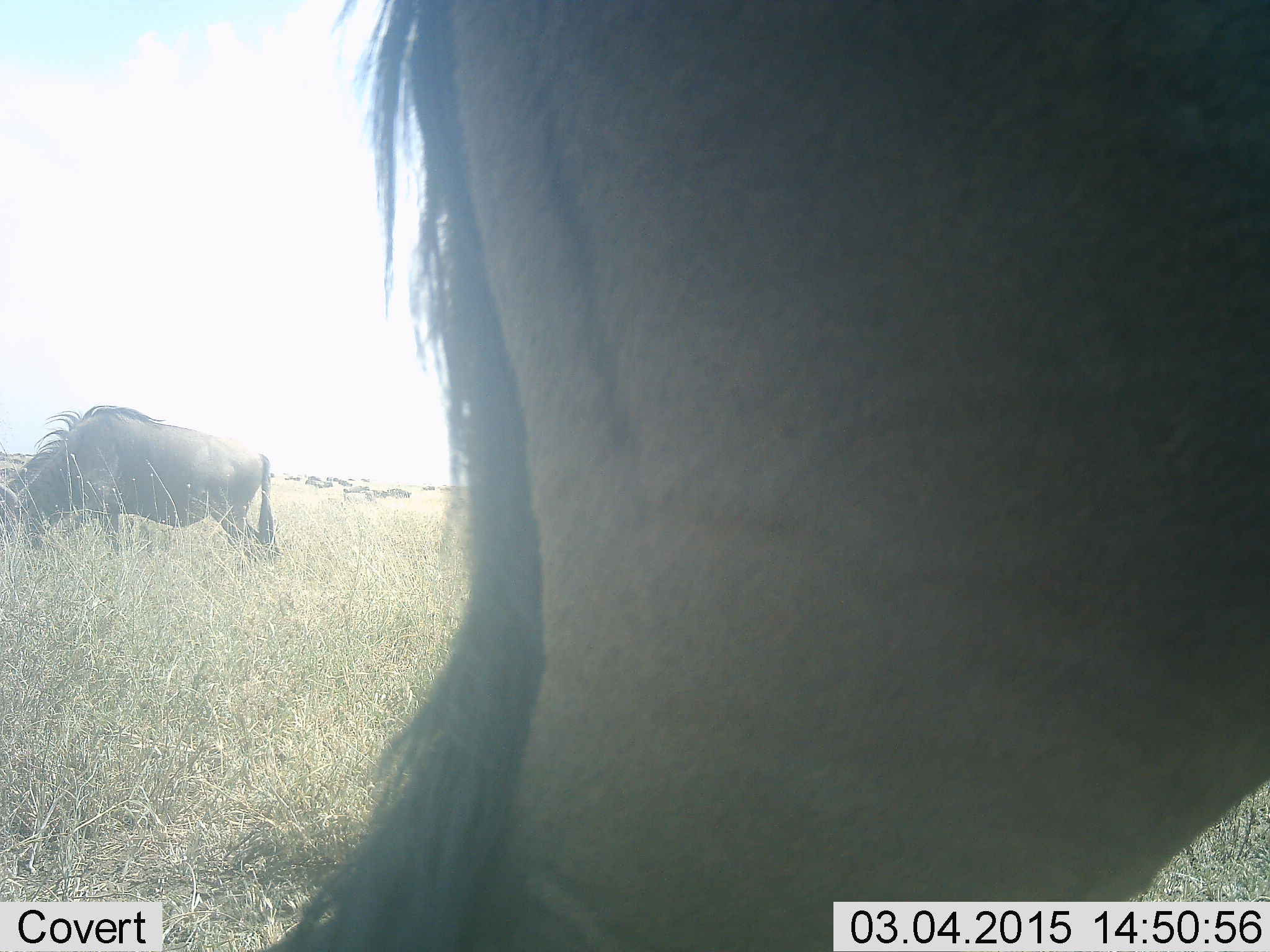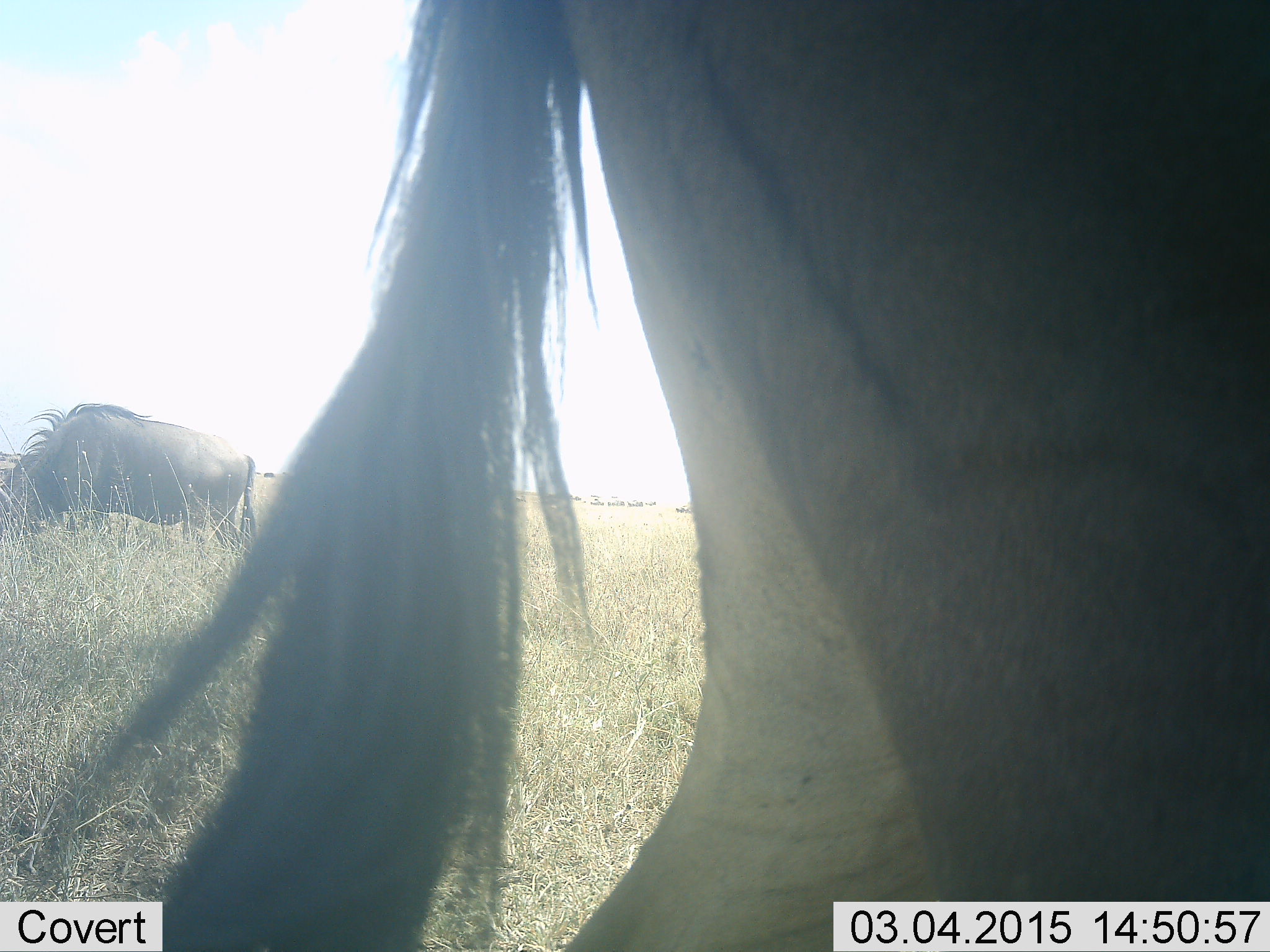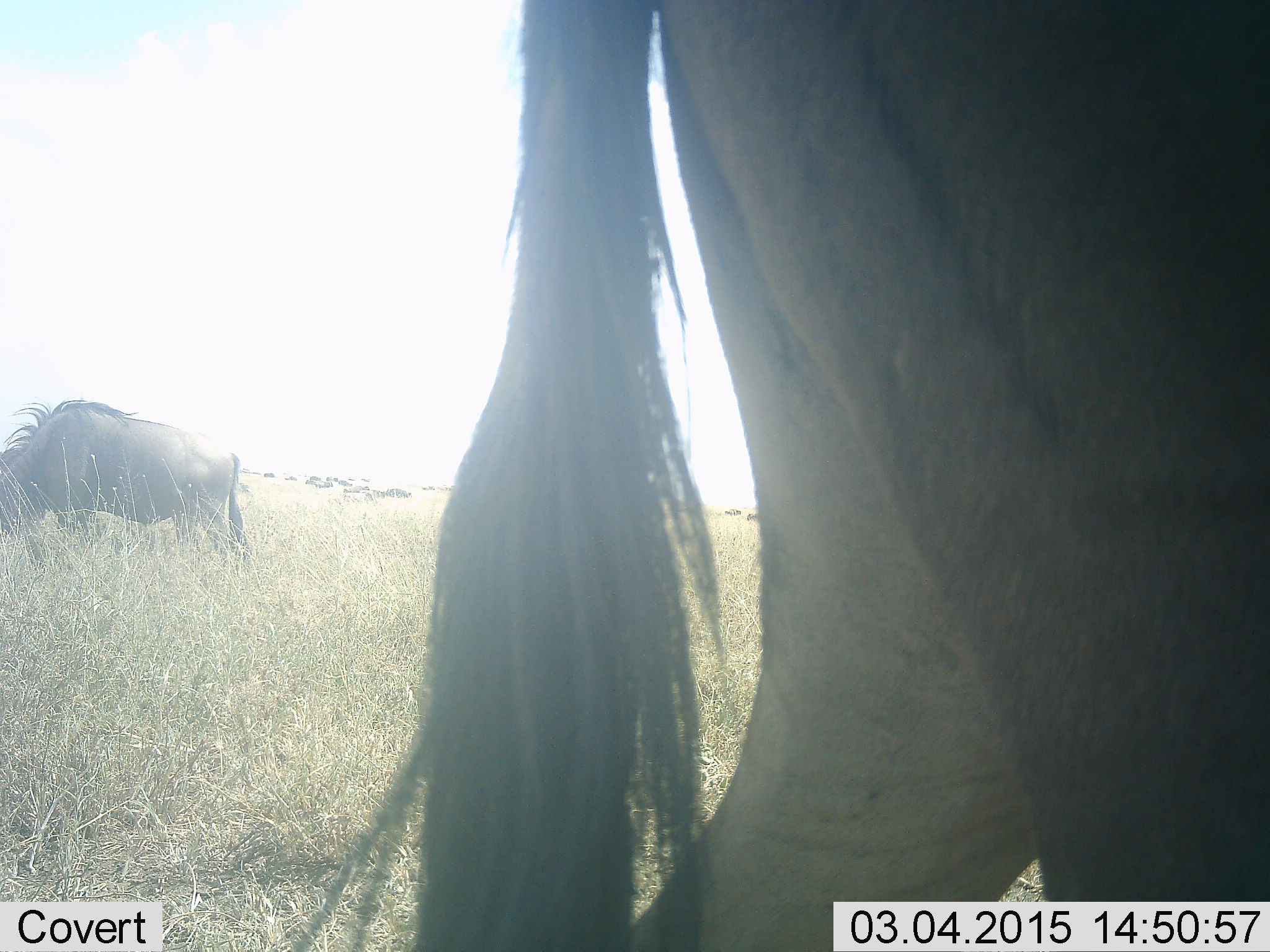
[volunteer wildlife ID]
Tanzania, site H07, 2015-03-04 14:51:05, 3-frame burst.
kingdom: Animalia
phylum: Chordata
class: Mammalia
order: Artiodactyla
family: Bovidae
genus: Connochaetes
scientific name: Connochaetes taurinus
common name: blue wildebeest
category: wildebeest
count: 11-50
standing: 60%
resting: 0%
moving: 20%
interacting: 0%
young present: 0%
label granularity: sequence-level